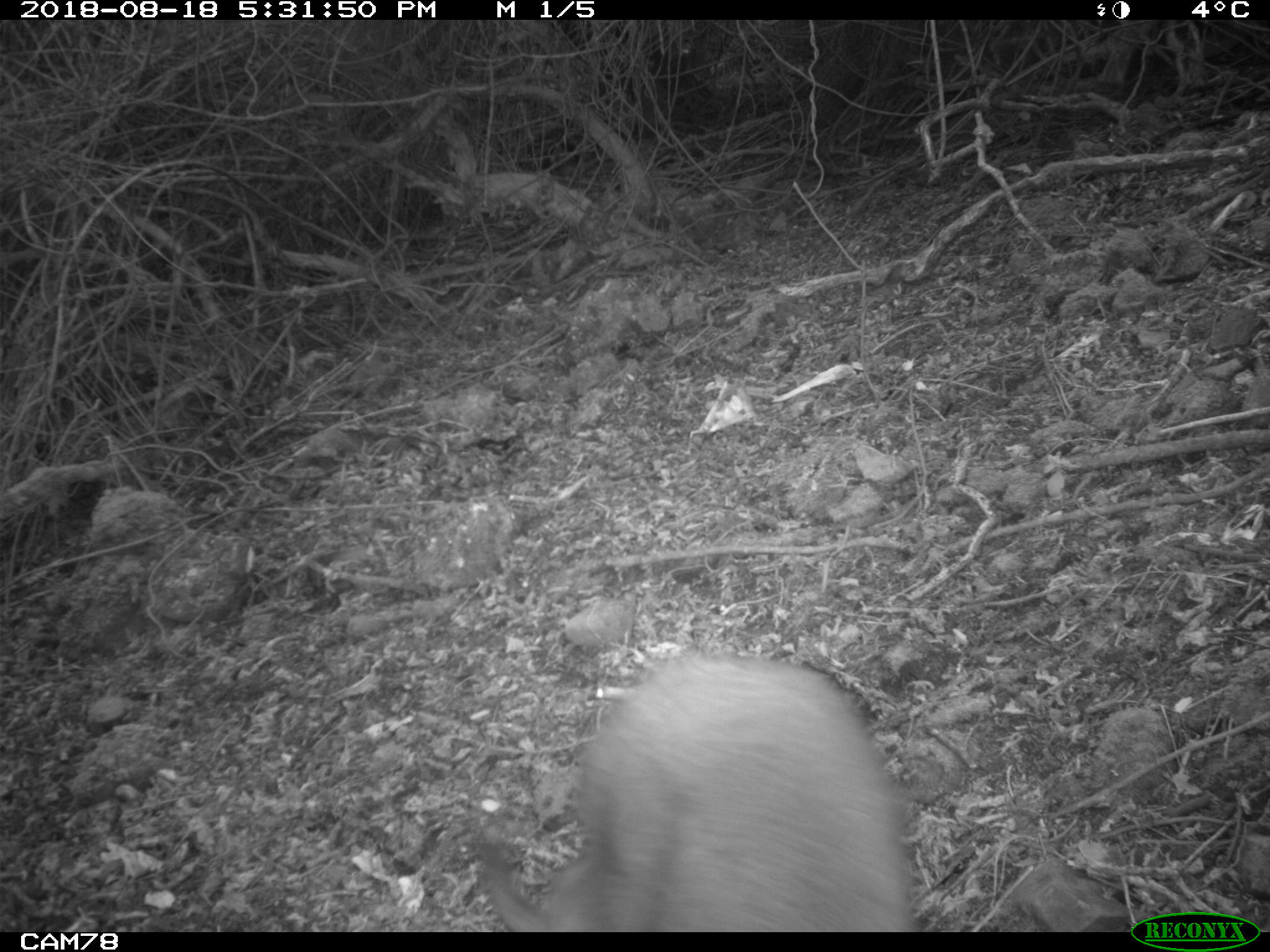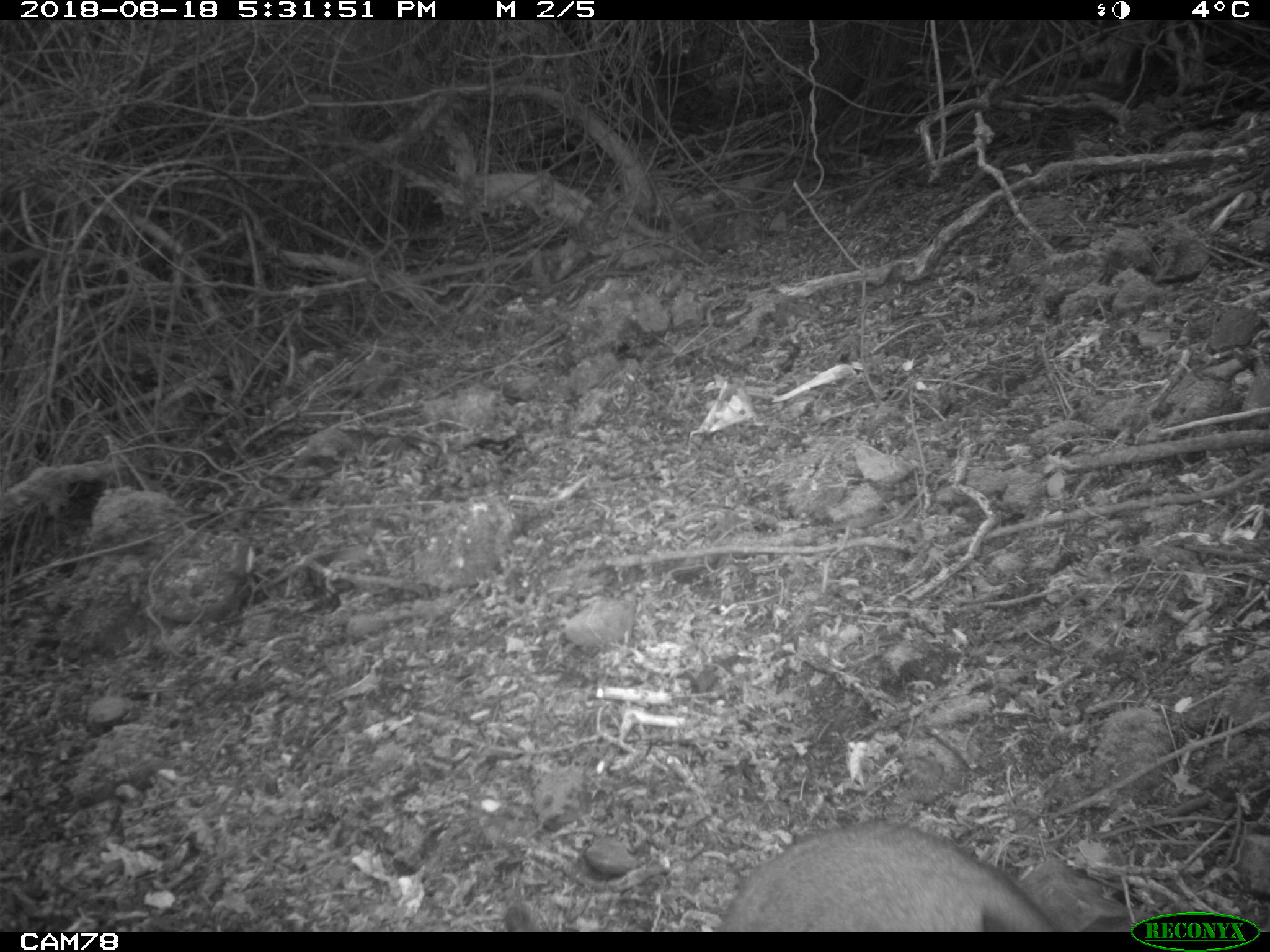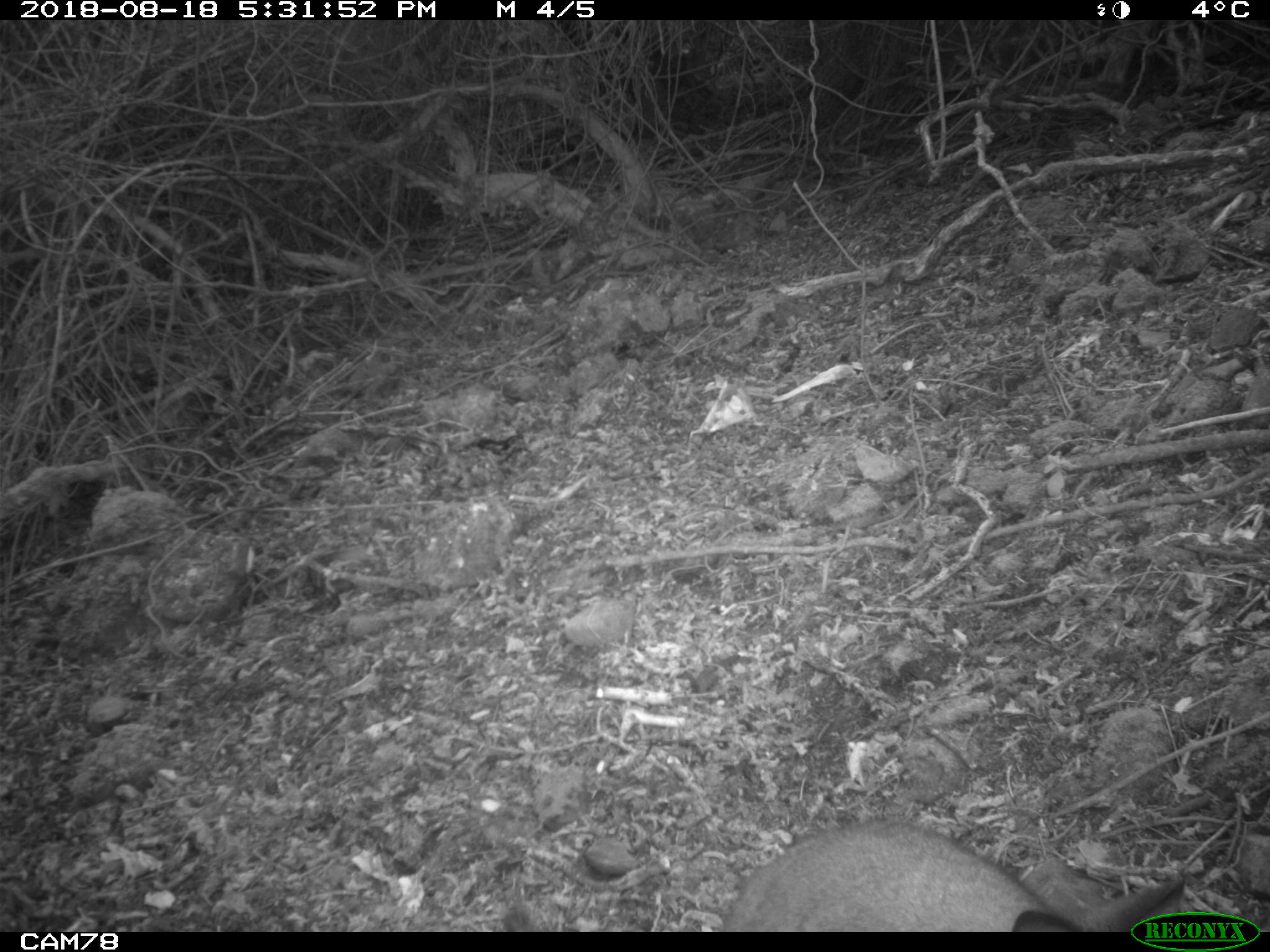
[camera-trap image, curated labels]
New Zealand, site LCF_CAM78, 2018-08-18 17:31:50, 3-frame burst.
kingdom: Animalia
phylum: Chordata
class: Mammalia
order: Diprotodontia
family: Macropodidae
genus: Notamacropus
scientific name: Notamacropus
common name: wallaby